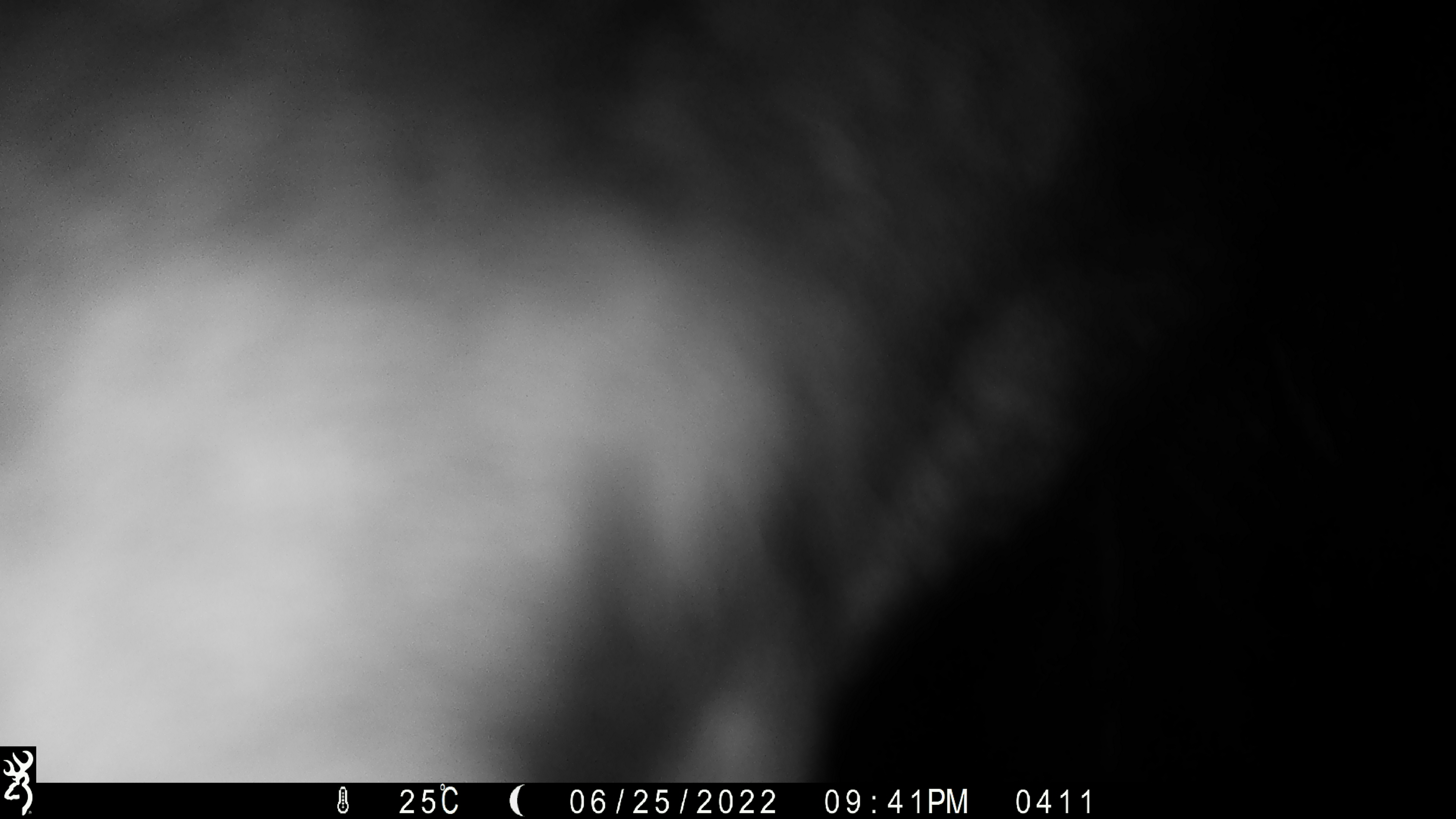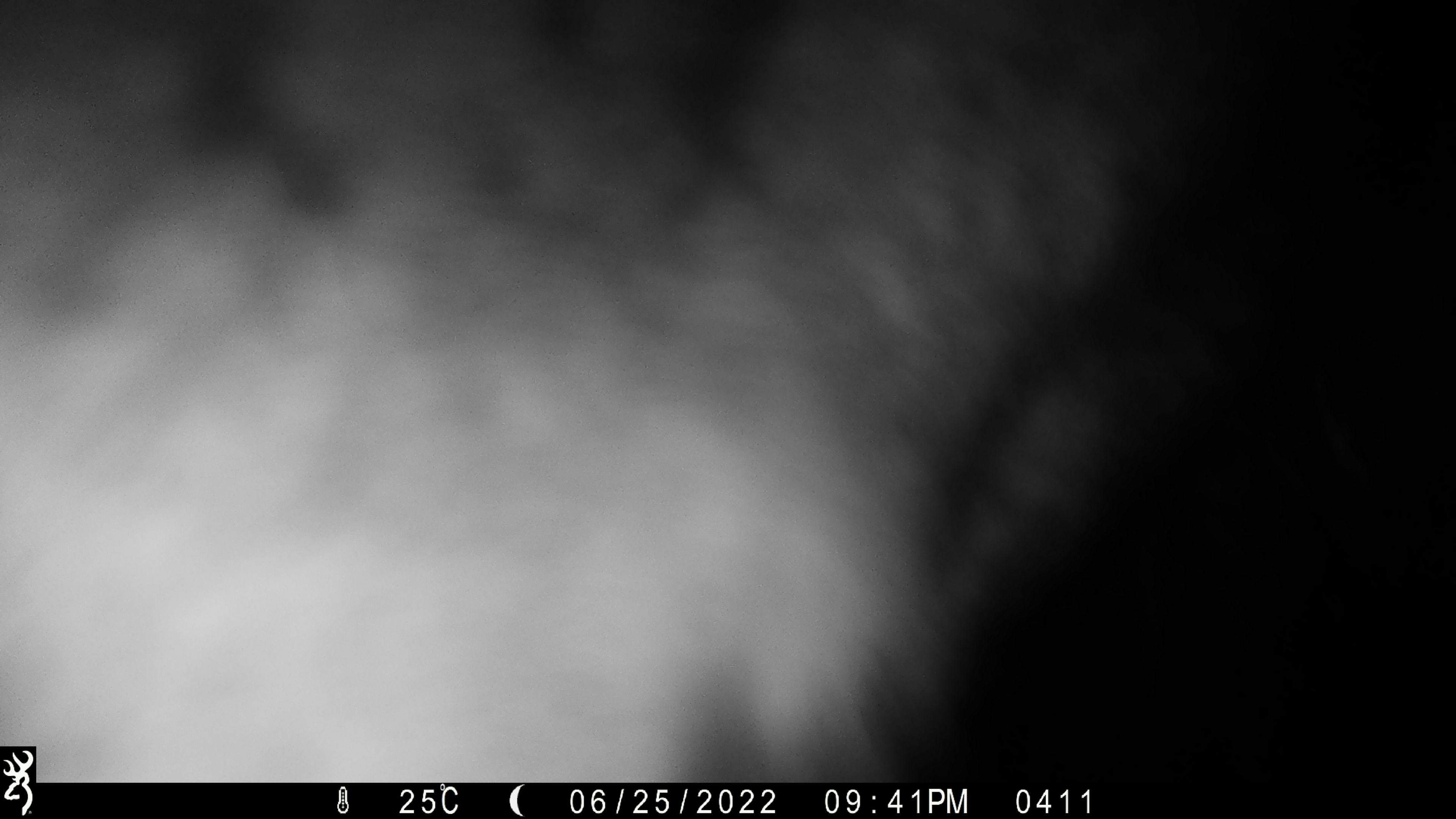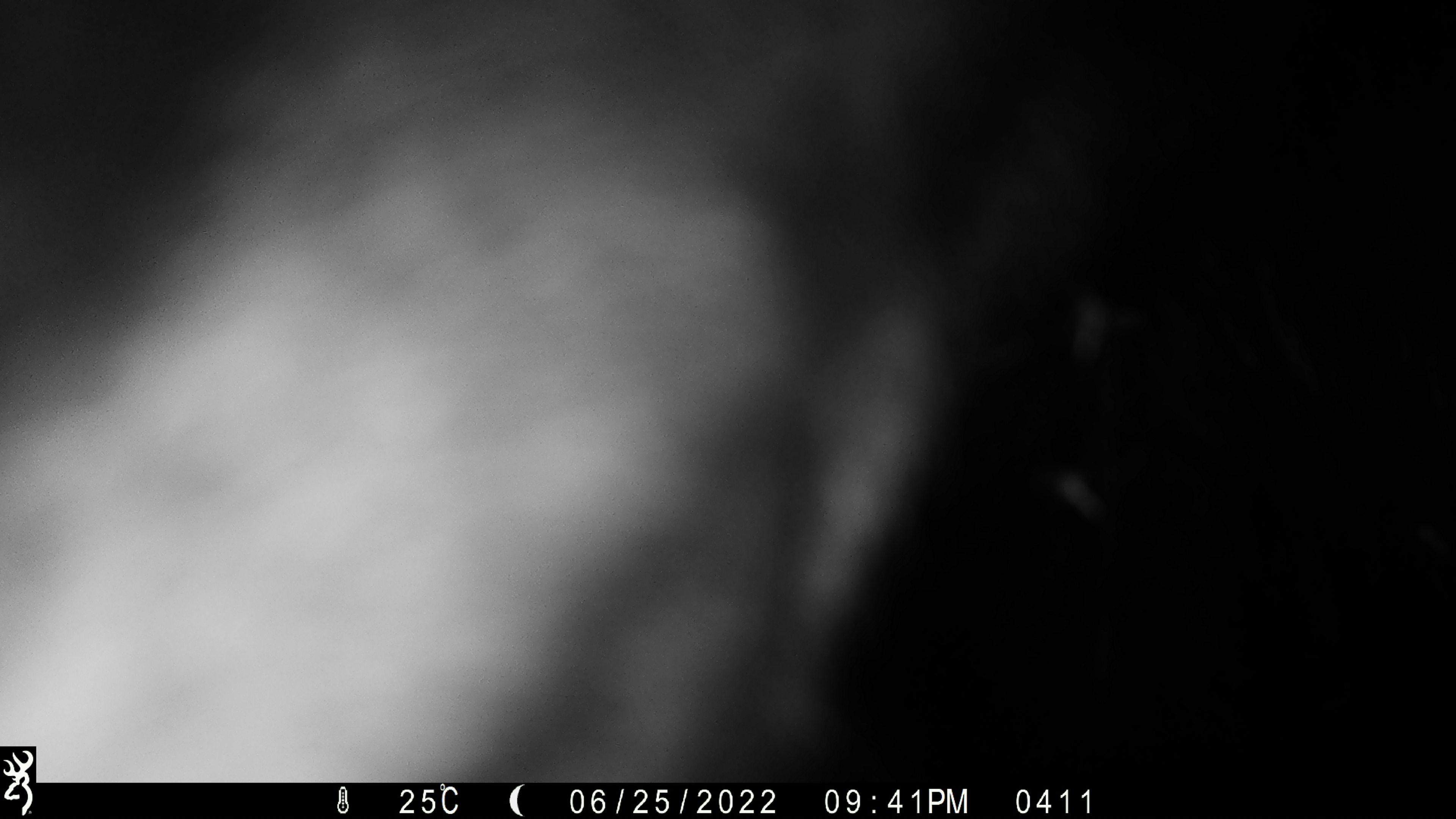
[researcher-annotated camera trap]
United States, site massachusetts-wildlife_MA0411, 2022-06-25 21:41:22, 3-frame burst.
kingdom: Animalia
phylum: Chordata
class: Mammalia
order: Artiodactyla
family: Cervidae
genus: Alces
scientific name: Alces alces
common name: moose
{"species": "moose (Alces alces)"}